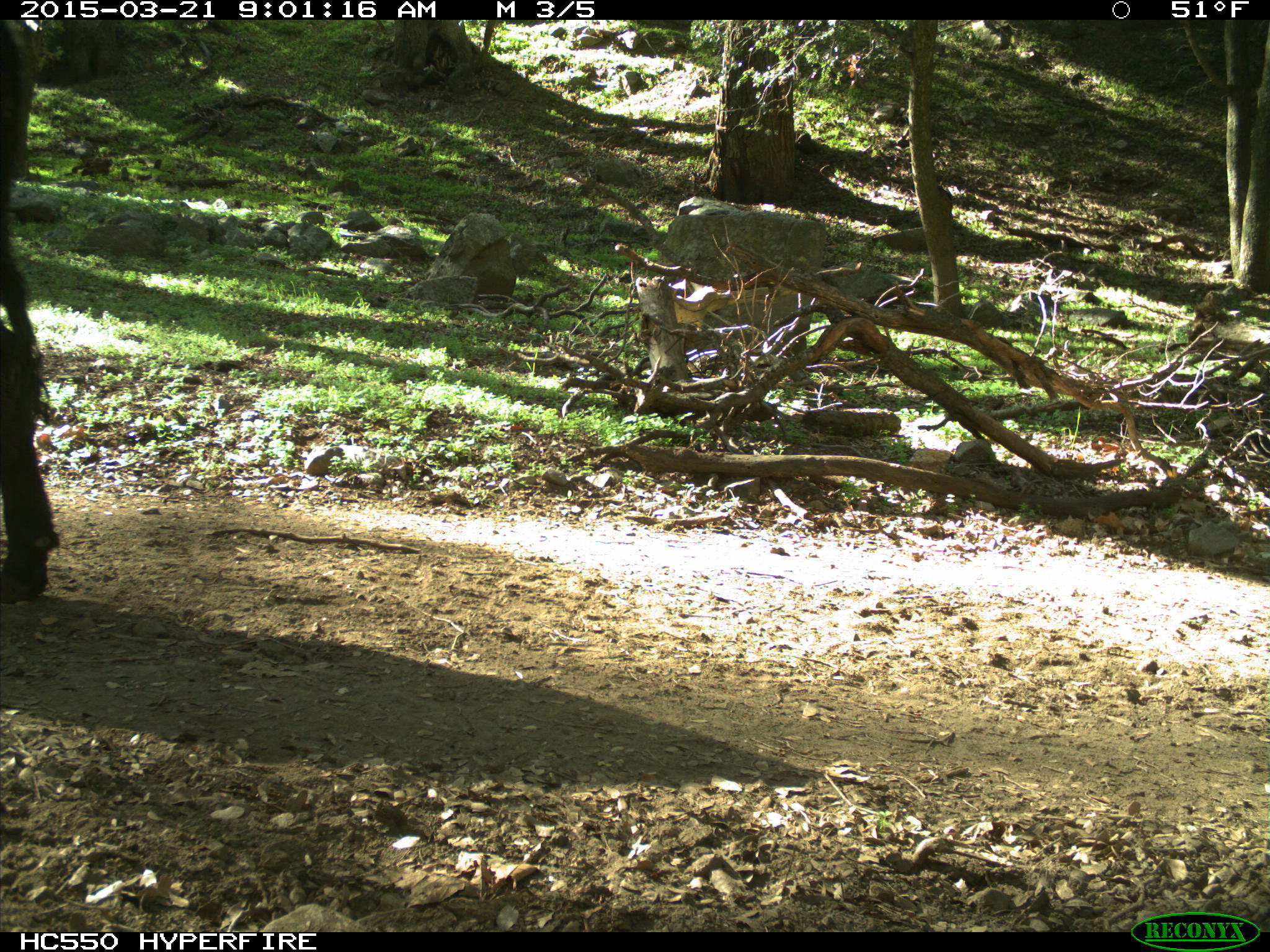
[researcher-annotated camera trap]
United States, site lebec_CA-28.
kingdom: Animalia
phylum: Chordata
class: Mammalia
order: Artiodactyla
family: Bovidae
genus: Bos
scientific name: Bos taurus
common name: domestic cow